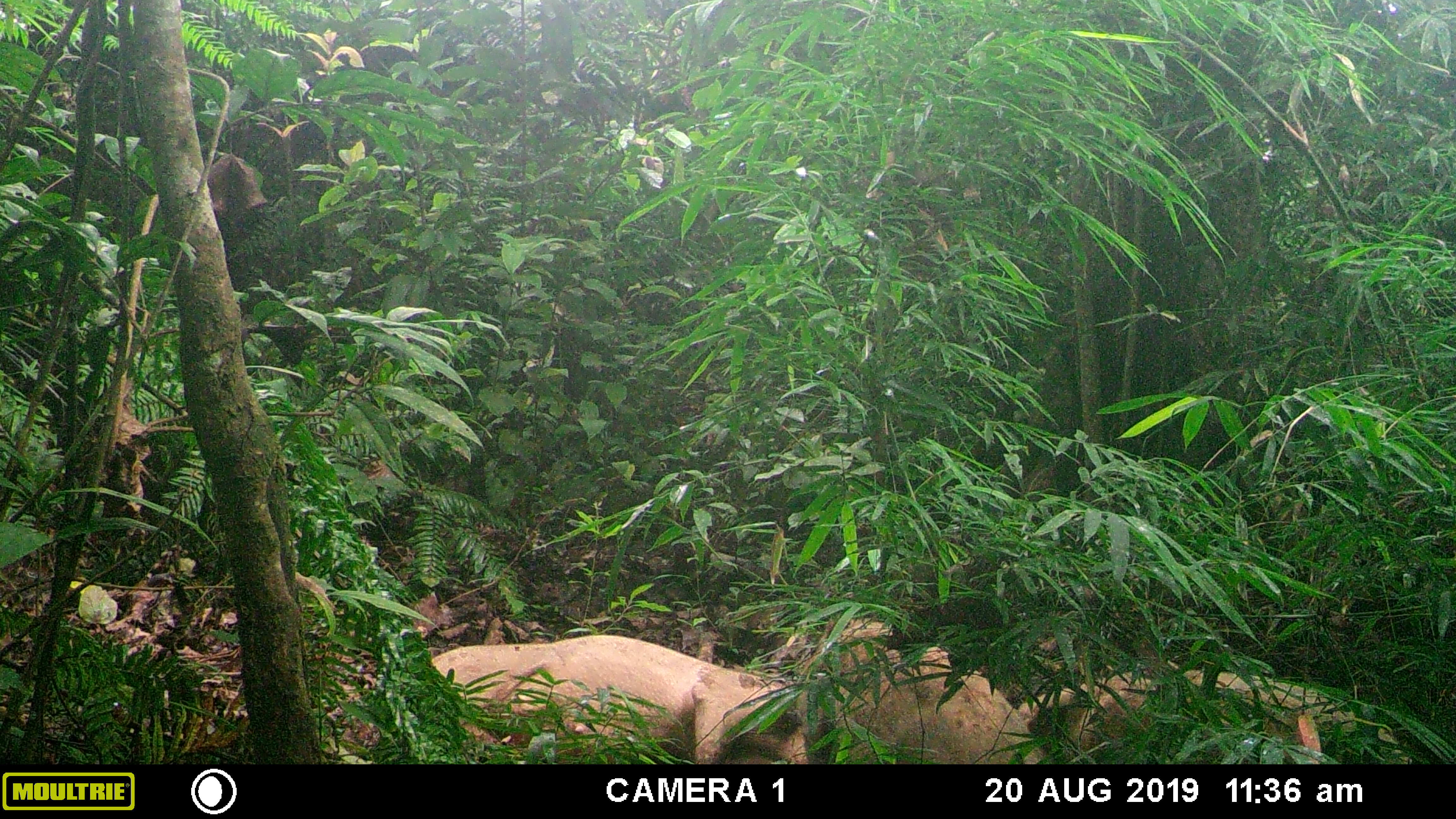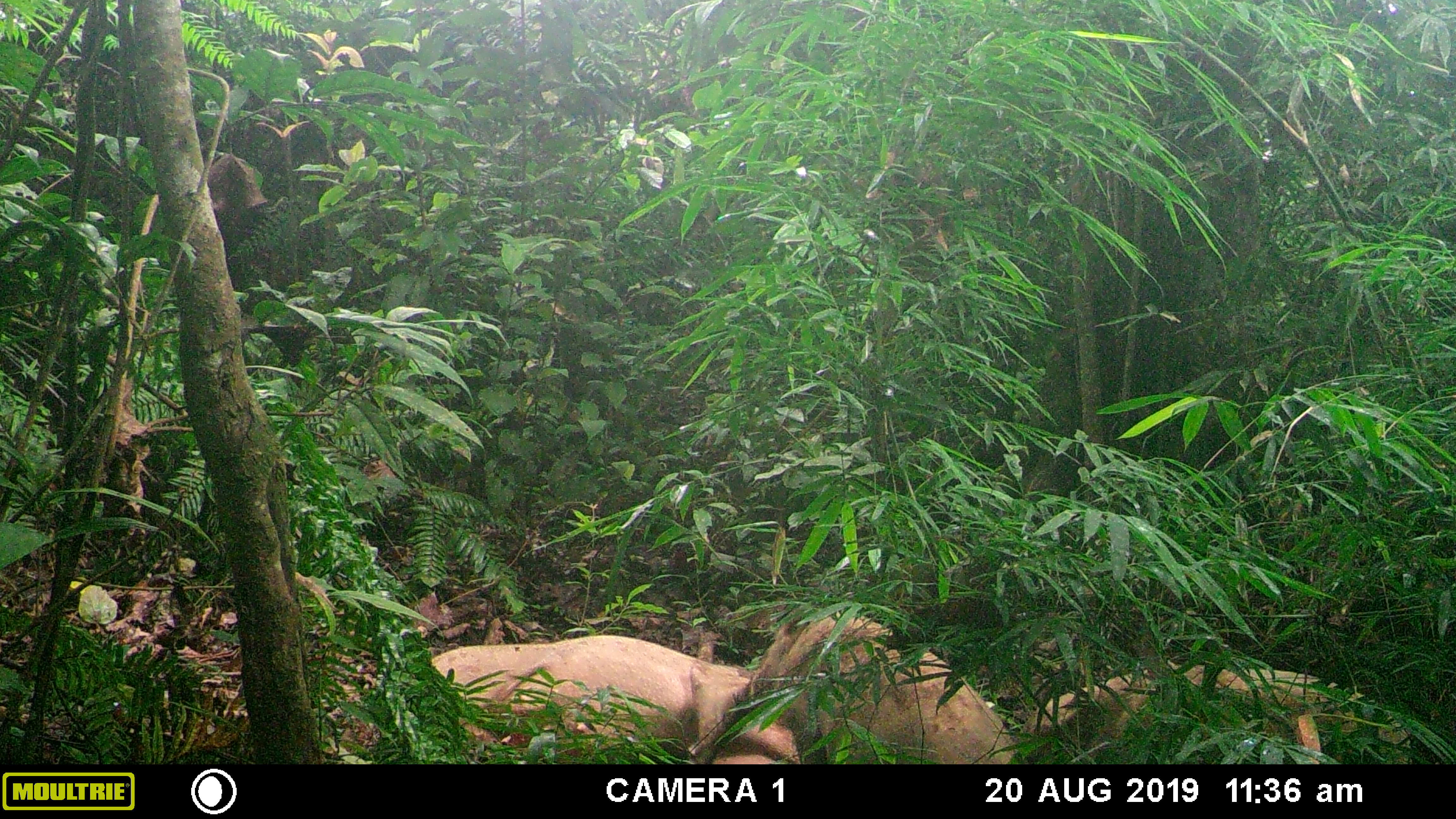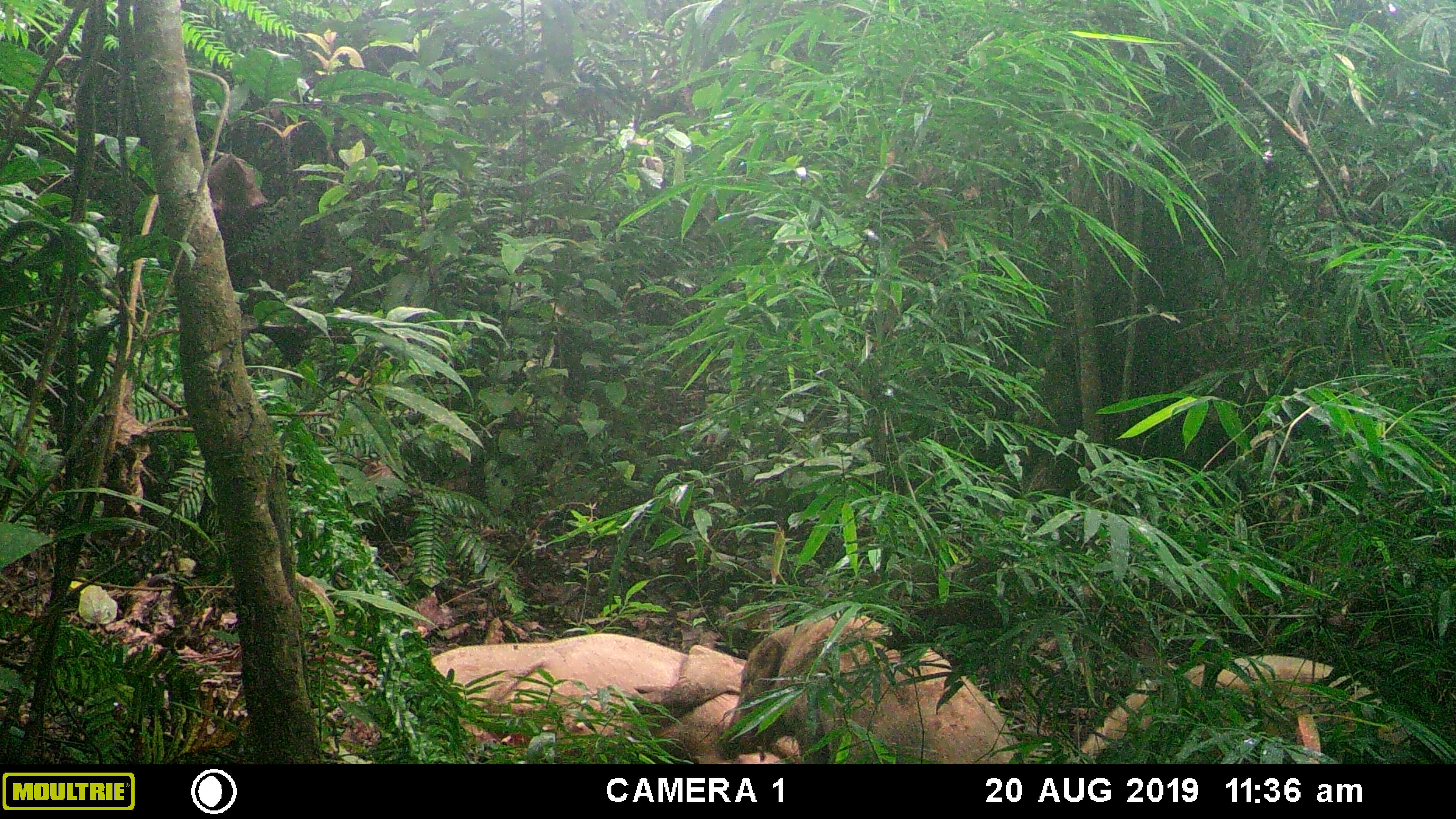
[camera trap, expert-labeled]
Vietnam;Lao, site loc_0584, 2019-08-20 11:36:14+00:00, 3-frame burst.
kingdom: Animalia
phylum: Chordata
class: Mammalia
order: Artiodactyla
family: Suidae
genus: Sus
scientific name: Sus scrofa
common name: eurasian wild pig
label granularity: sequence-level